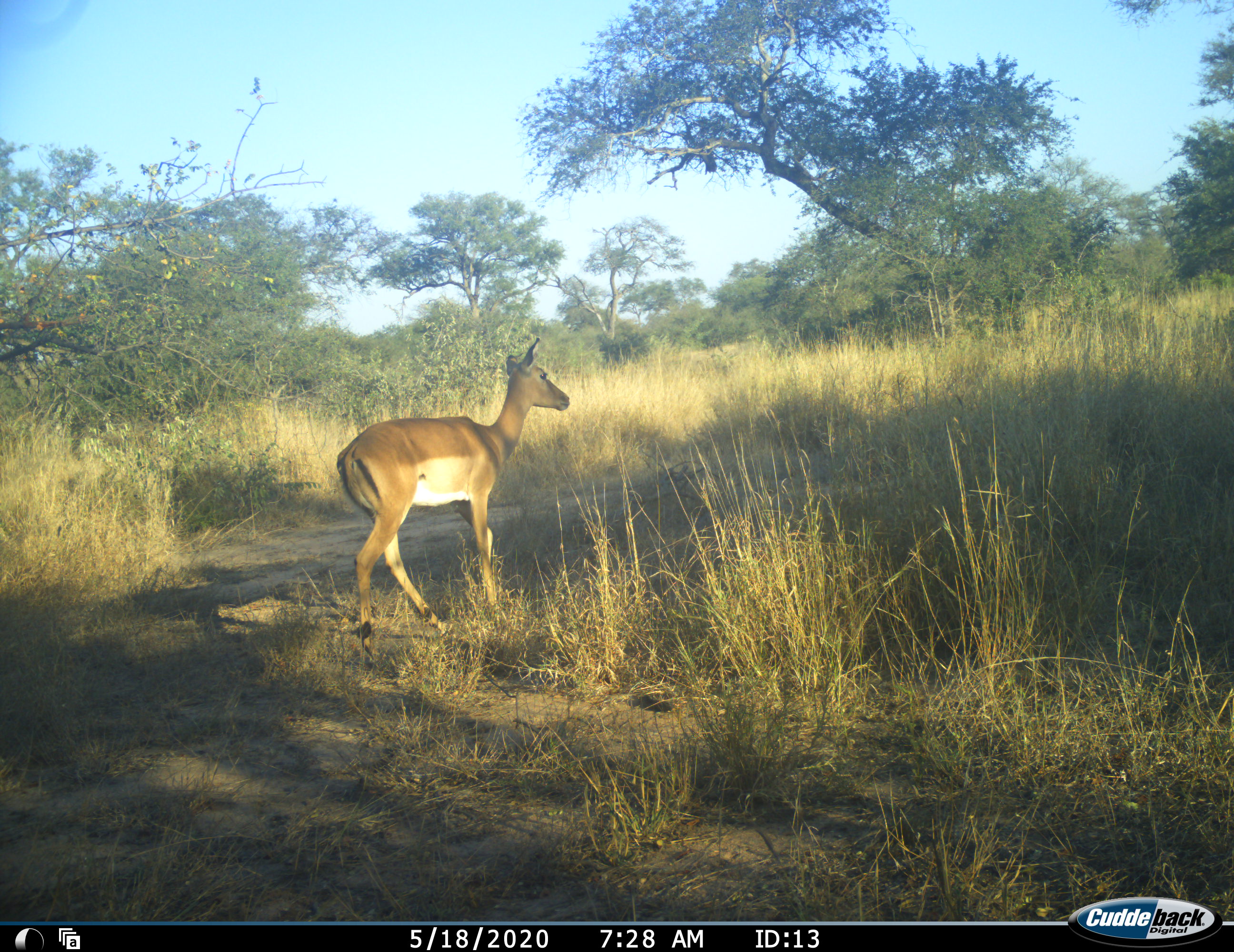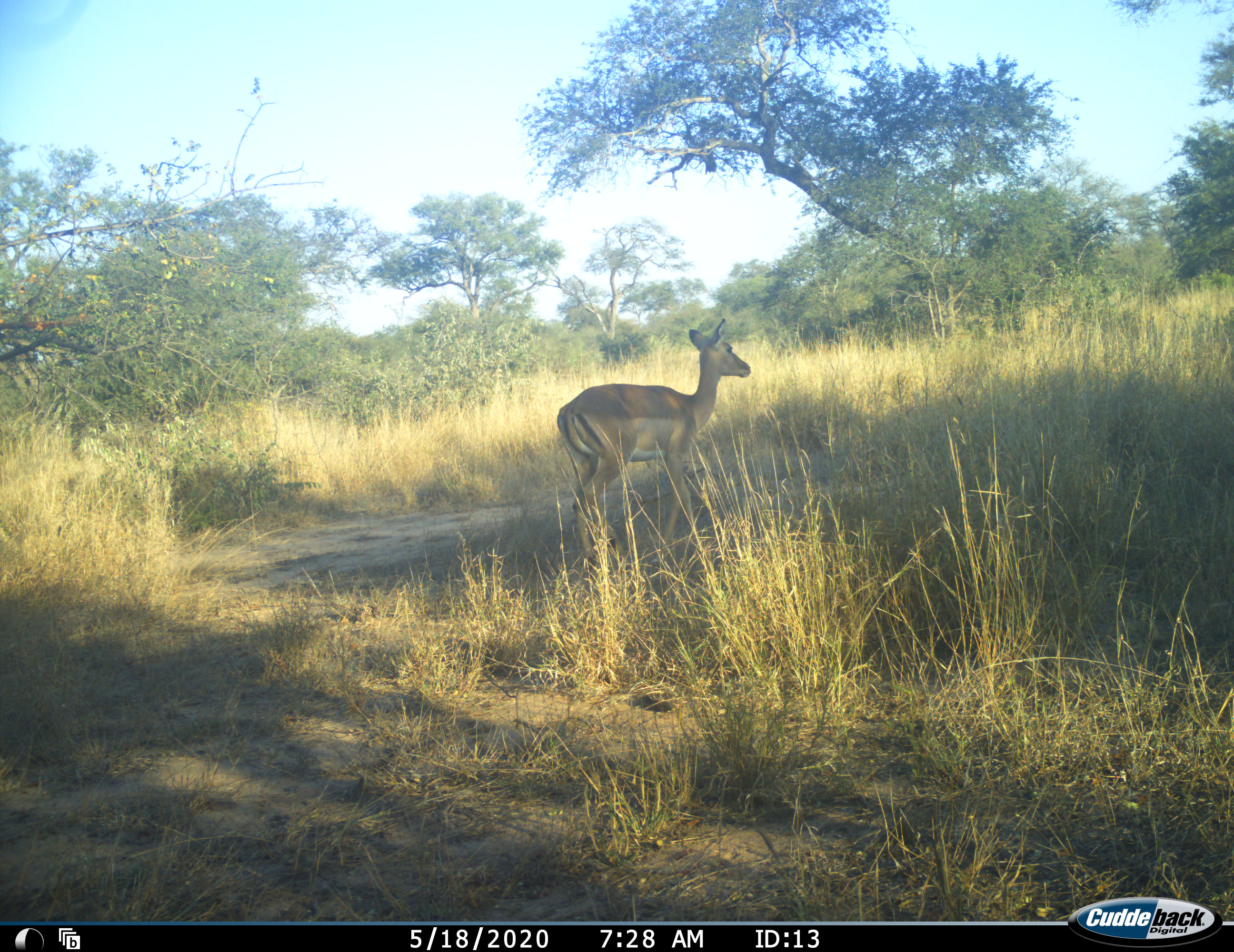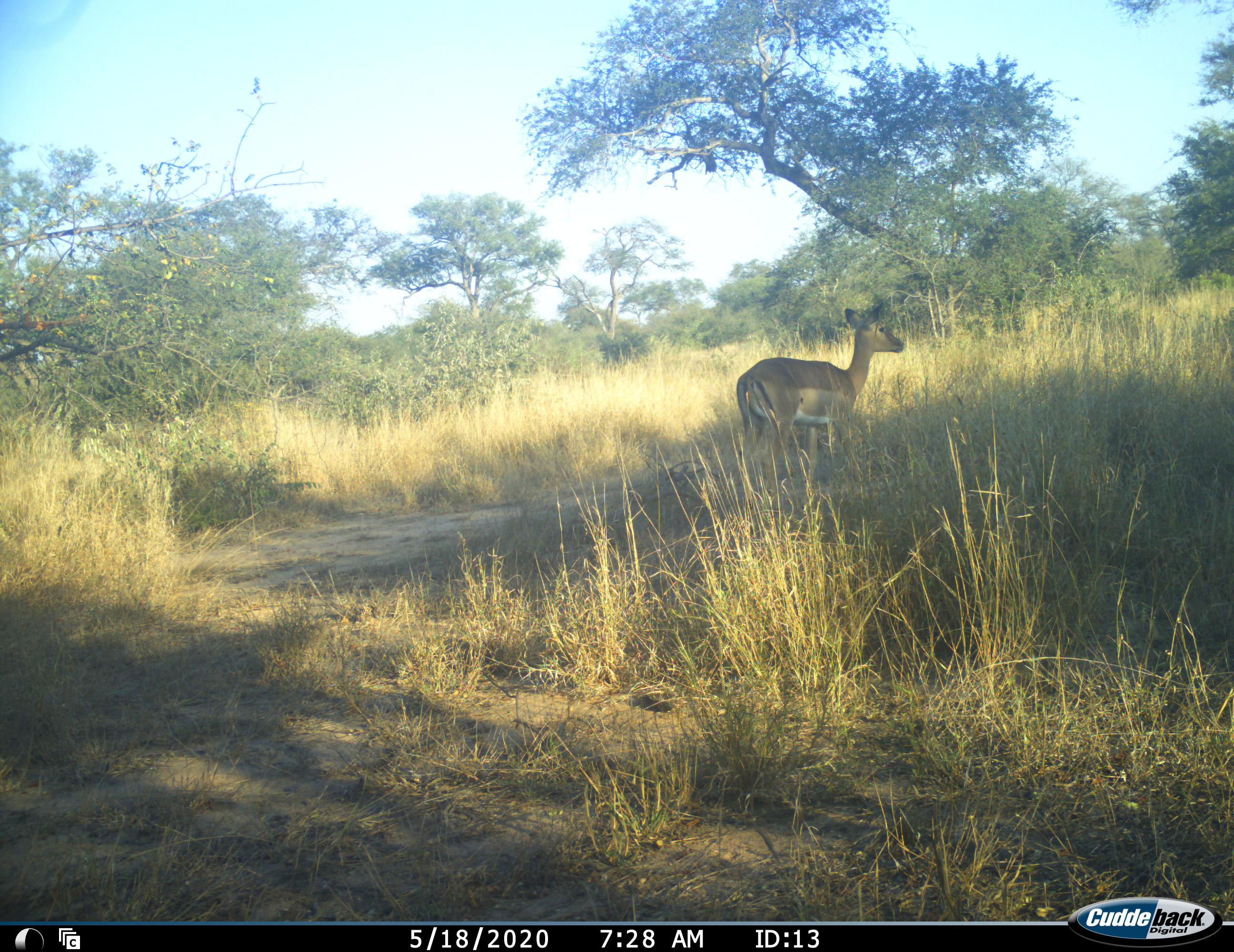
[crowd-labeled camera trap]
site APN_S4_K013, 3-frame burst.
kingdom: Animalia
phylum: Chordata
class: Mammalia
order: Artiodactyla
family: Bovidae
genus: Aepyceros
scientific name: Aepyceros melampus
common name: impala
Impala (Aepyceros melampus), count 1. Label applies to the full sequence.